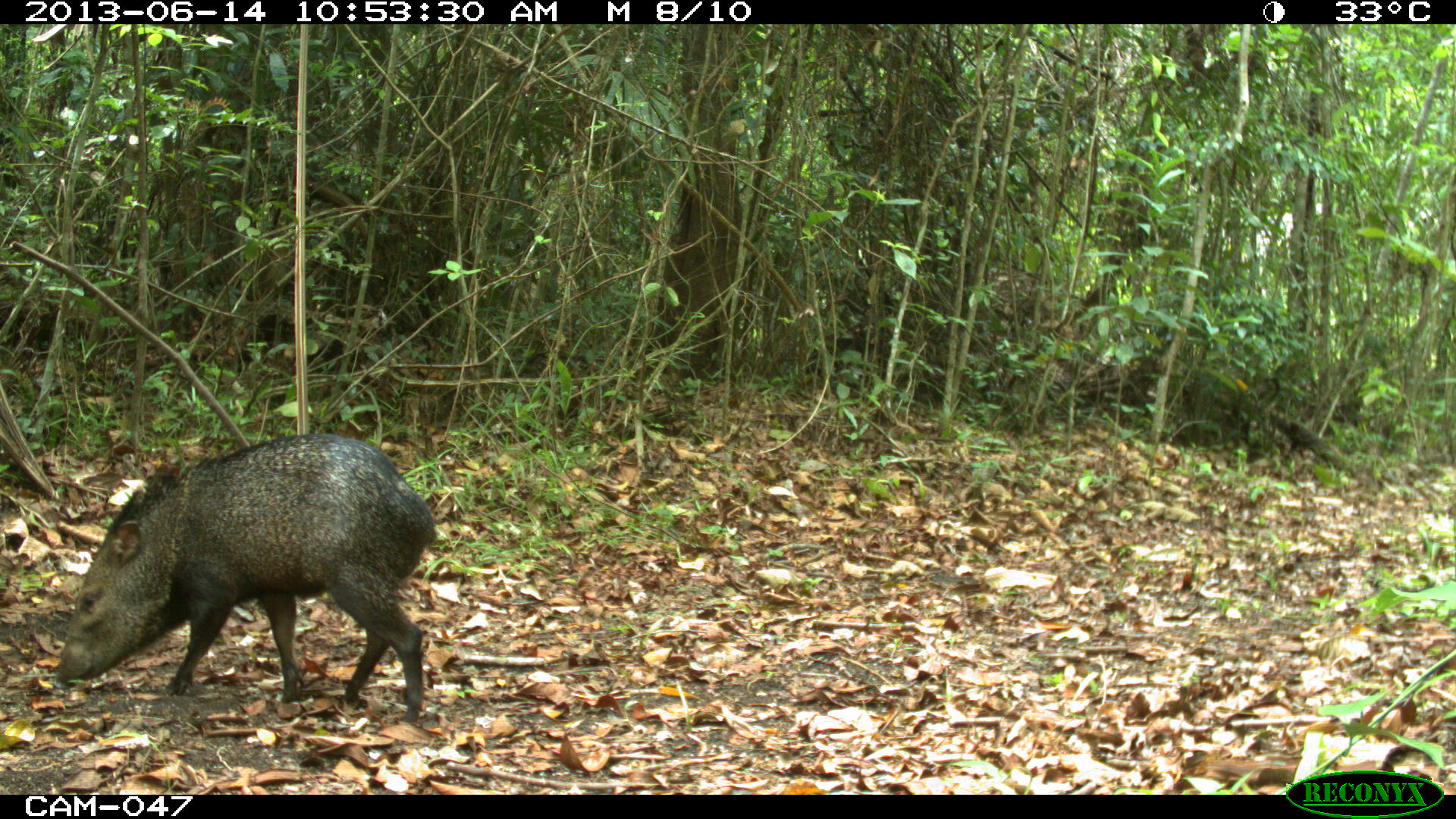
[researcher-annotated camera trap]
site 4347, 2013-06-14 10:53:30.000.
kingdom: Animalia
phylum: Chordata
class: Mammalia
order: Artiodactyla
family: Tayassuidae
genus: Pecari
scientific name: Pecari tajacu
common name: collared peccary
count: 2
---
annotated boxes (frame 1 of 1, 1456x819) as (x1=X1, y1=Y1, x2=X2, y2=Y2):
pecari tajacu: (x1=54, y1=429, x2=439, y2=724)